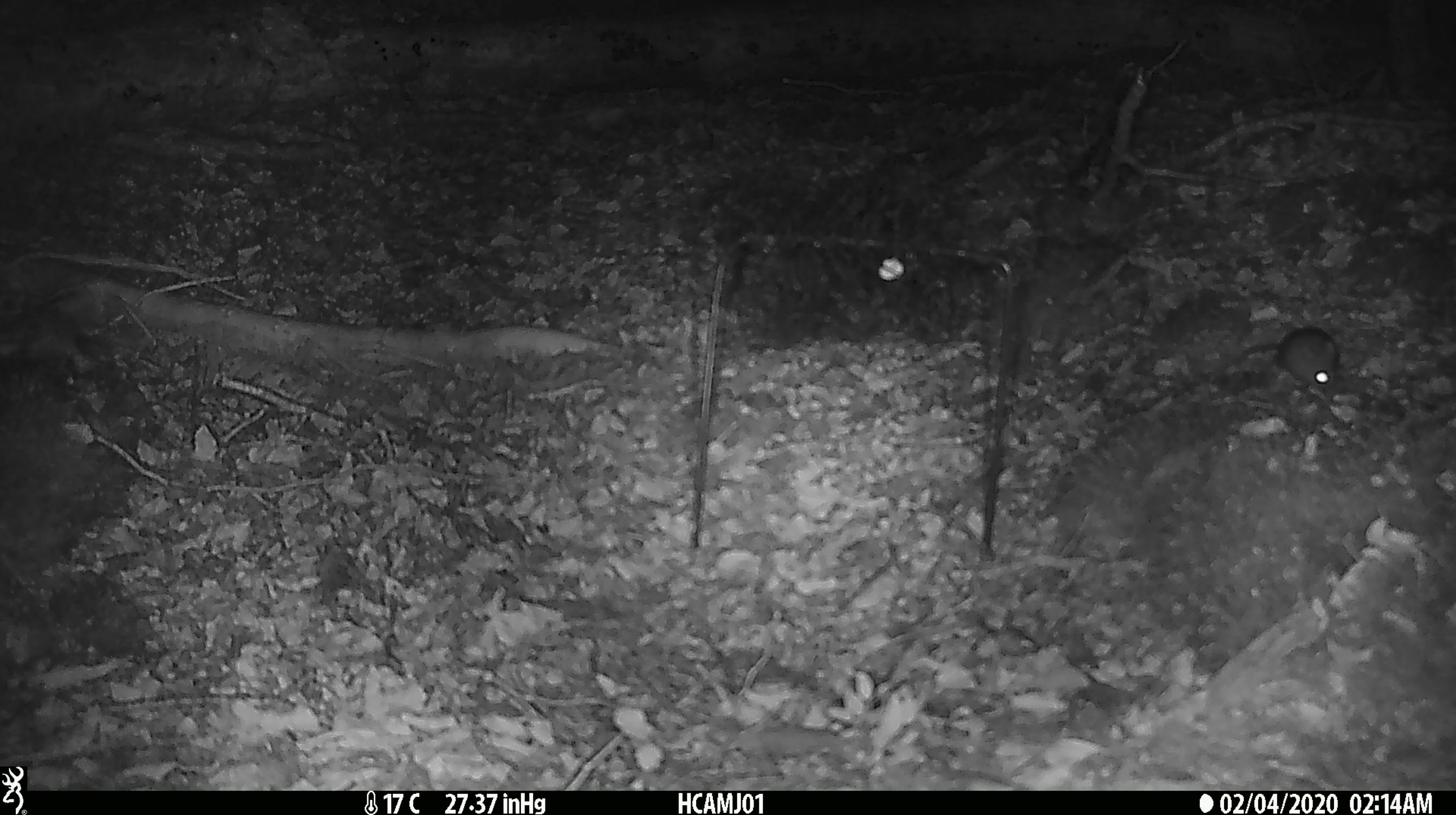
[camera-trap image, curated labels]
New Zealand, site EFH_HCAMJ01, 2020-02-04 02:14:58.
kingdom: Animalia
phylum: Chordata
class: Mammalia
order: Rodentia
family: Muridae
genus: Mus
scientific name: Mus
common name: mouse